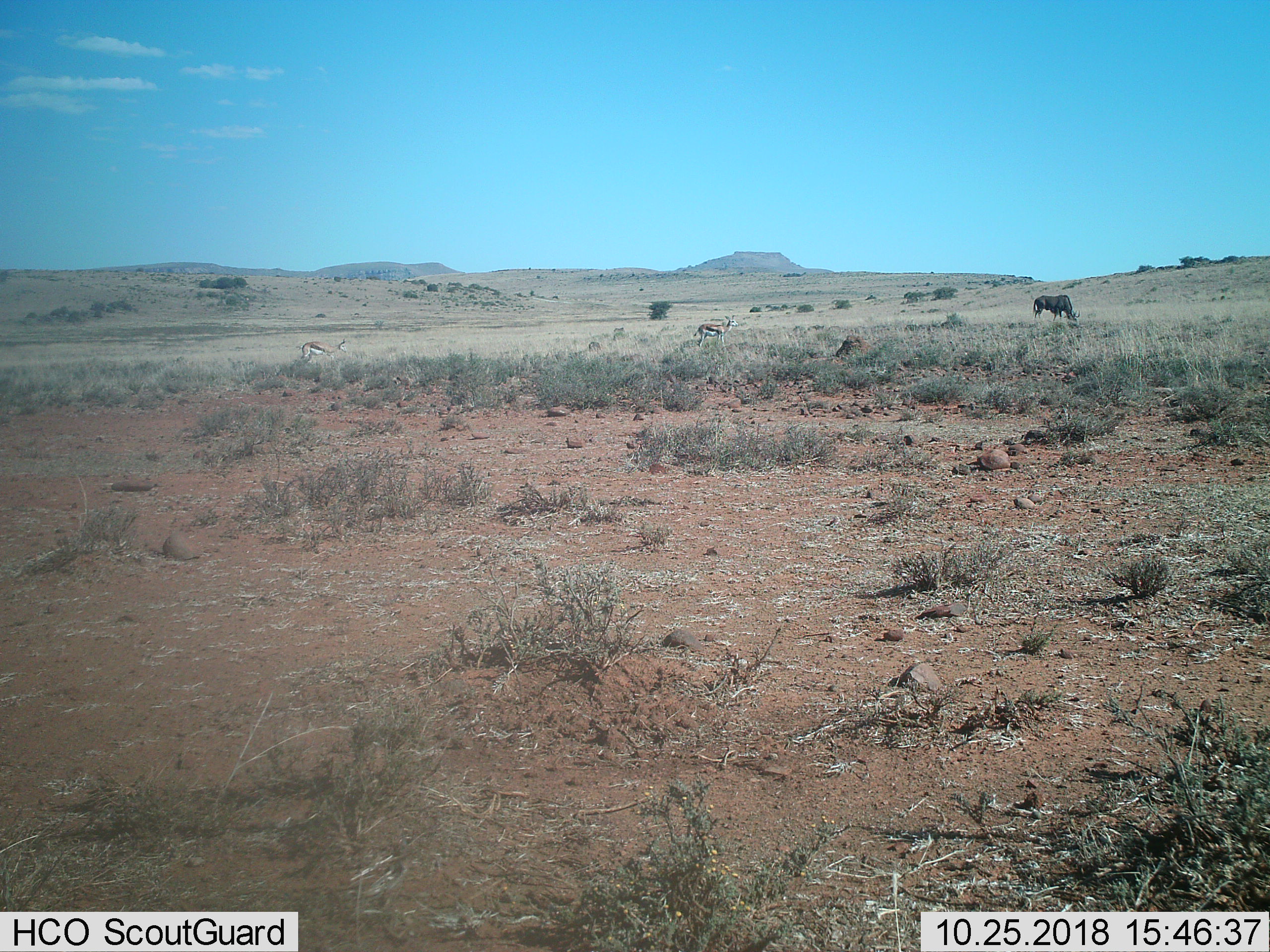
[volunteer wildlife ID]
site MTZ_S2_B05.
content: unidentified animal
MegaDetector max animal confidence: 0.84